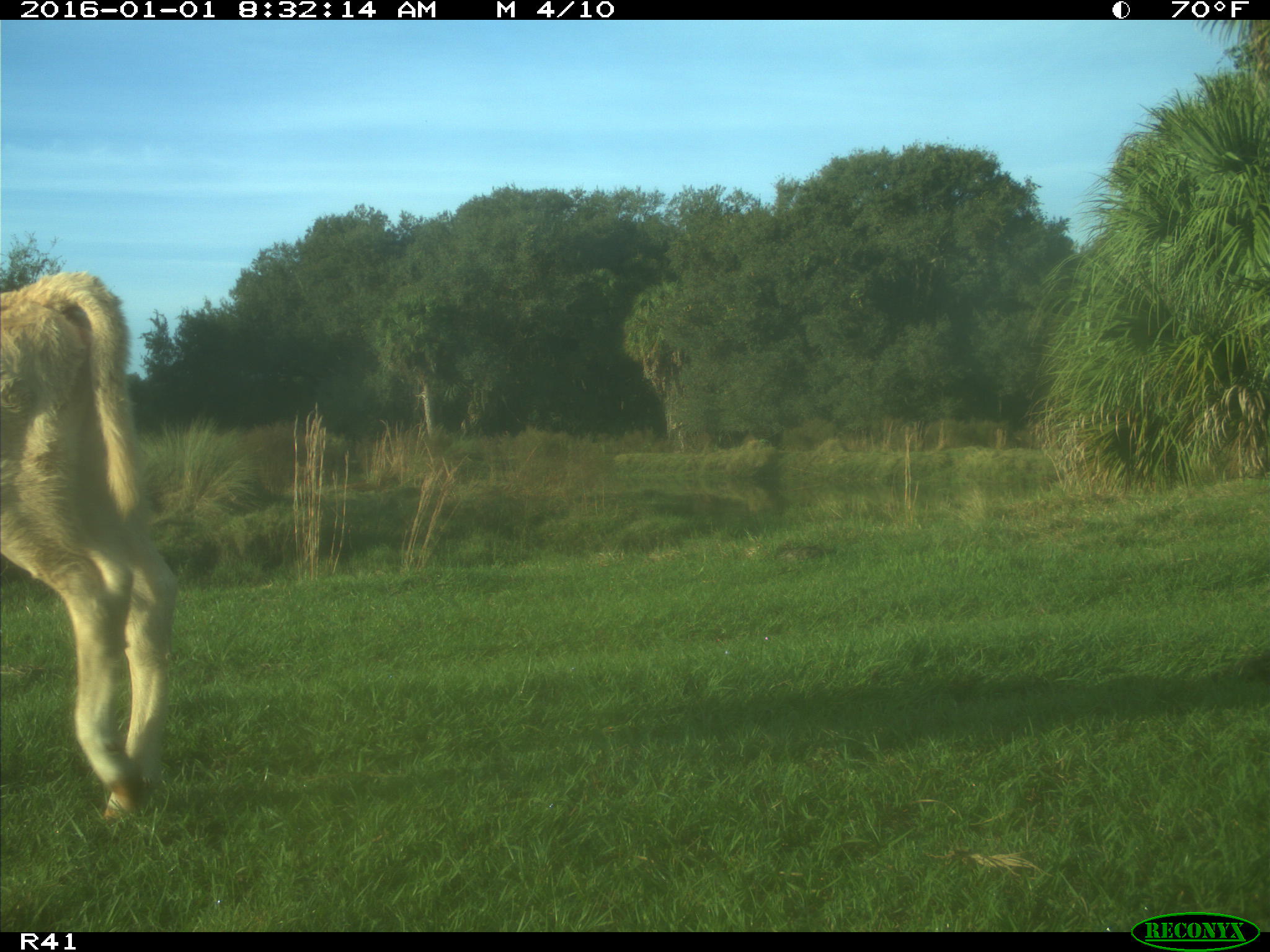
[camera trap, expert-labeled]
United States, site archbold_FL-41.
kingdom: Animalia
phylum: Chordata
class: Mammalia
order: Artiodactyla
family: Bovidae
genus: Bos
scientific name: Bos taurus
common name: domestic cow